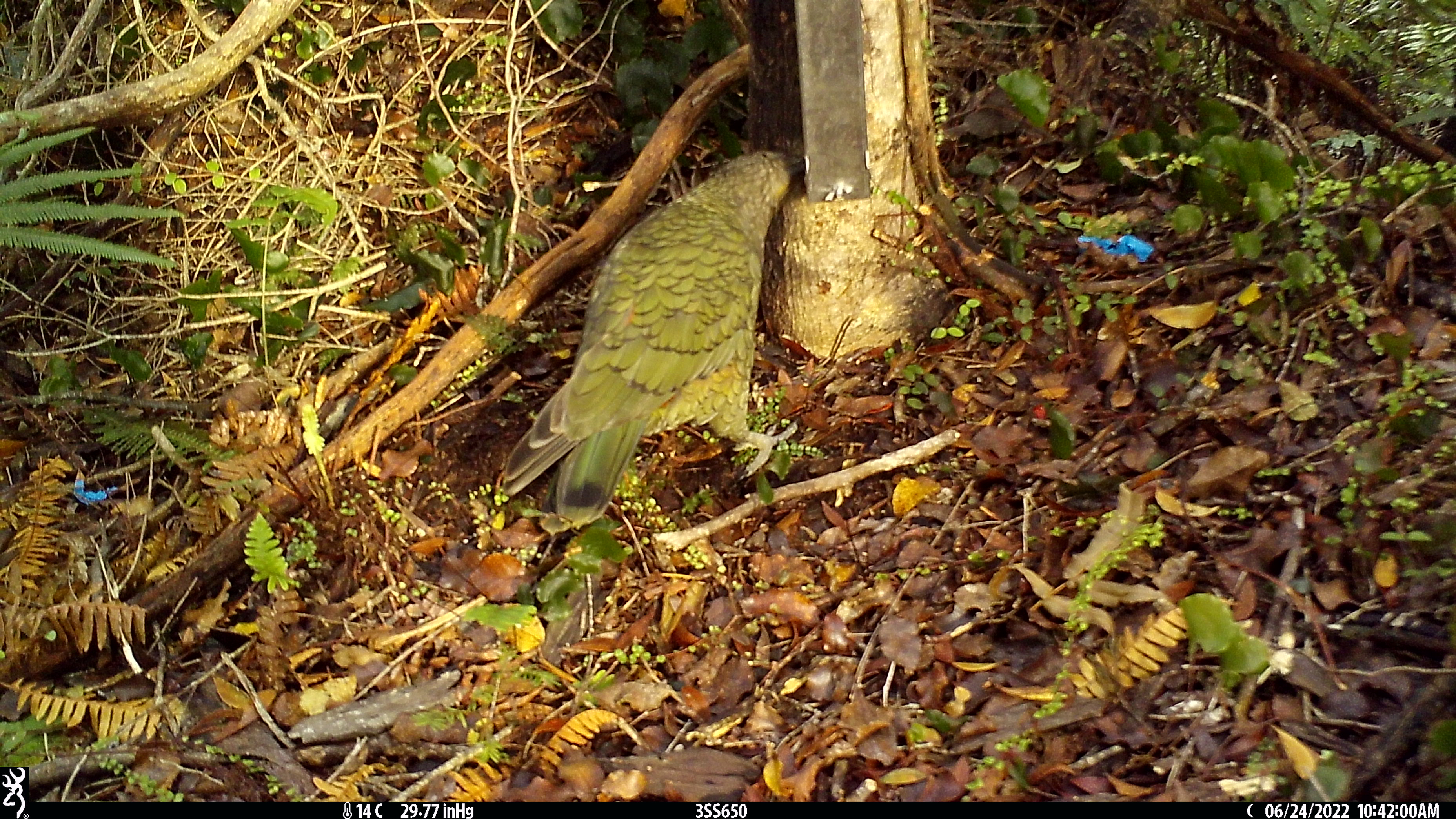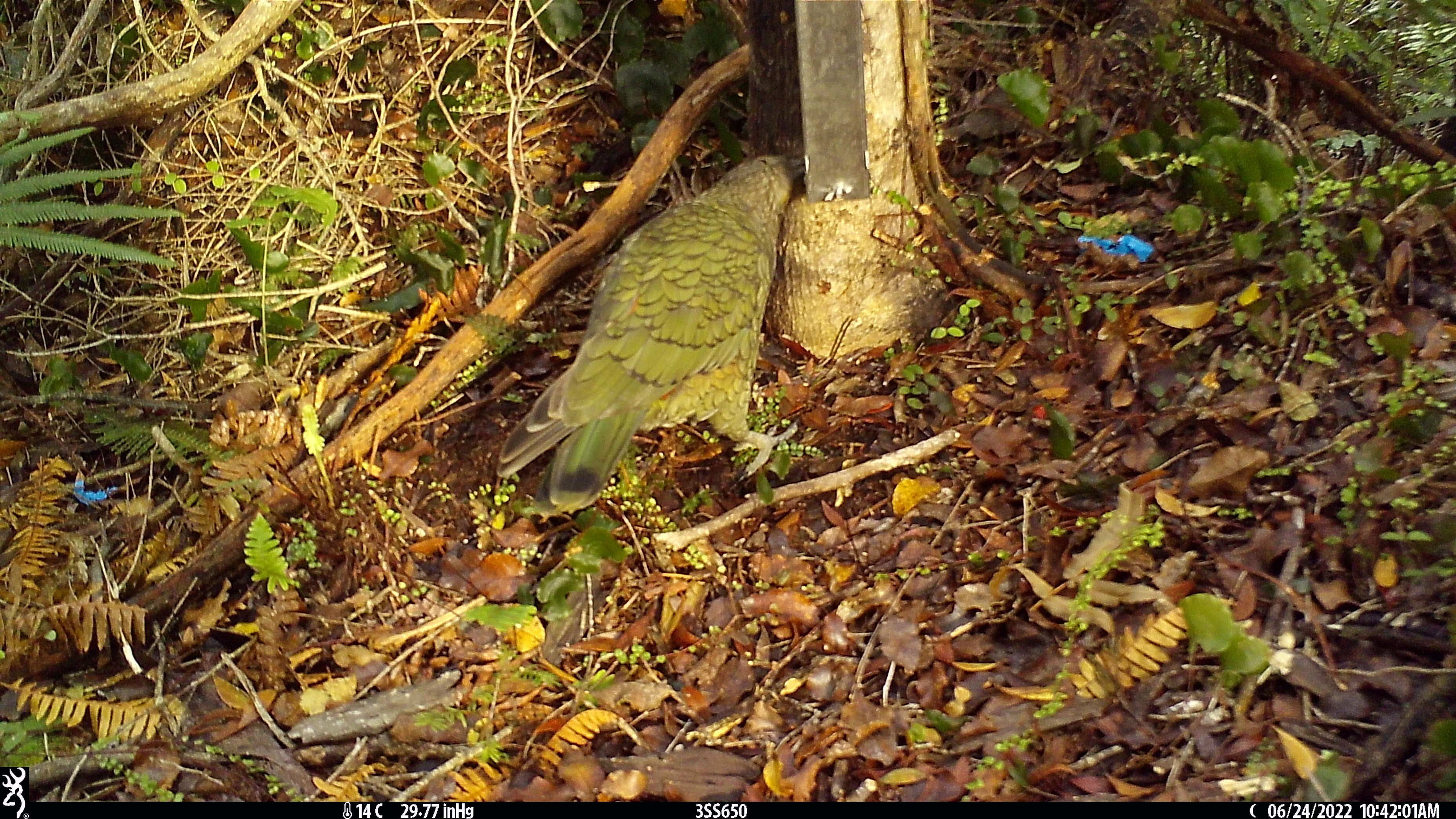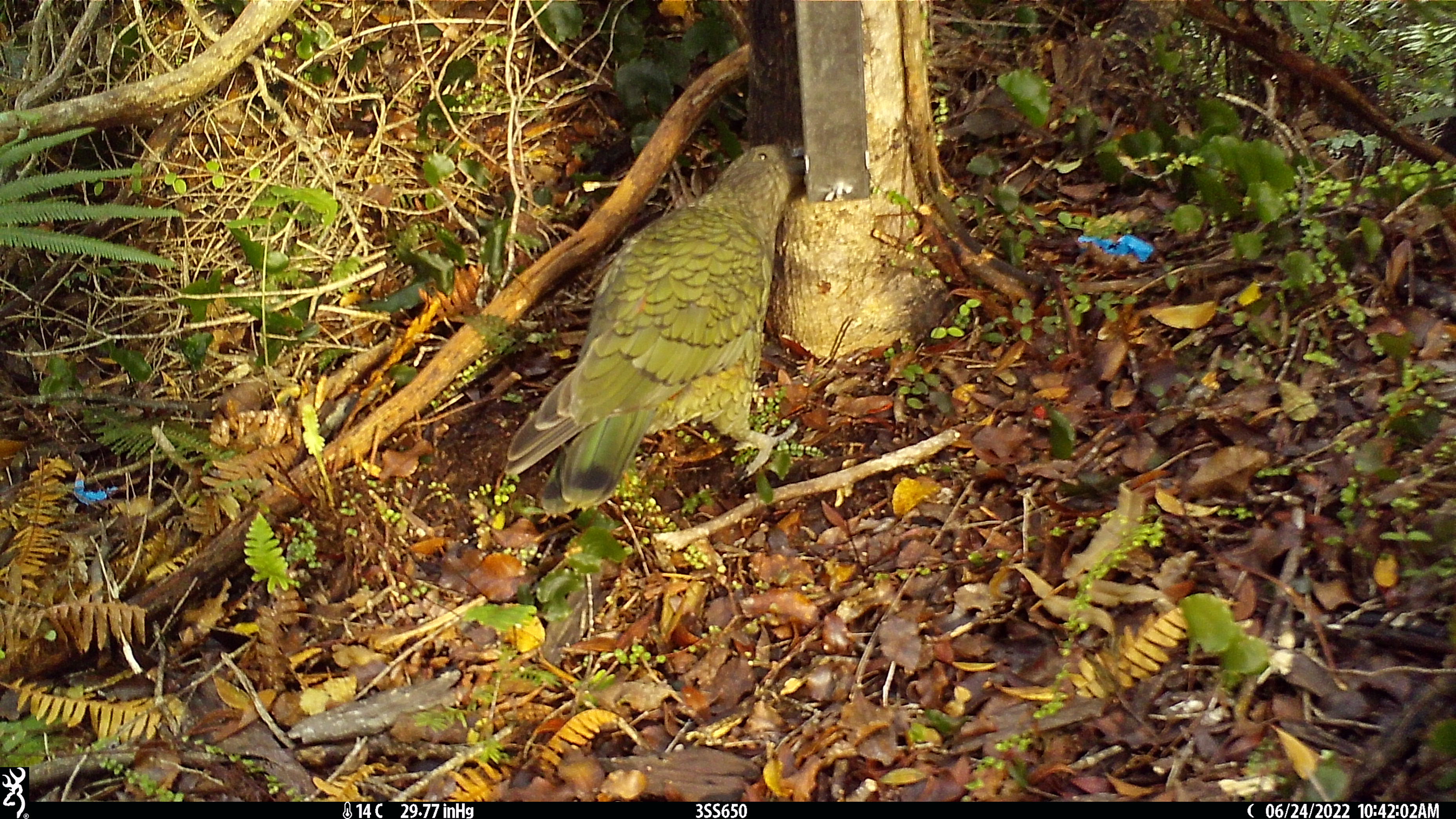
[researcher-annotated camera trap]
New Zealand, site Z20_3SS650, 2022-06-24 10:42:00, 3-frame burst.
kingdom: Animalia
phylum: Chordata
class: Aves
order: Psittaciformes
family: Strigopidae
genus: Nestor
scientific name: Nestor notabilis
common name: kea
Kea (Nestor notabilis).